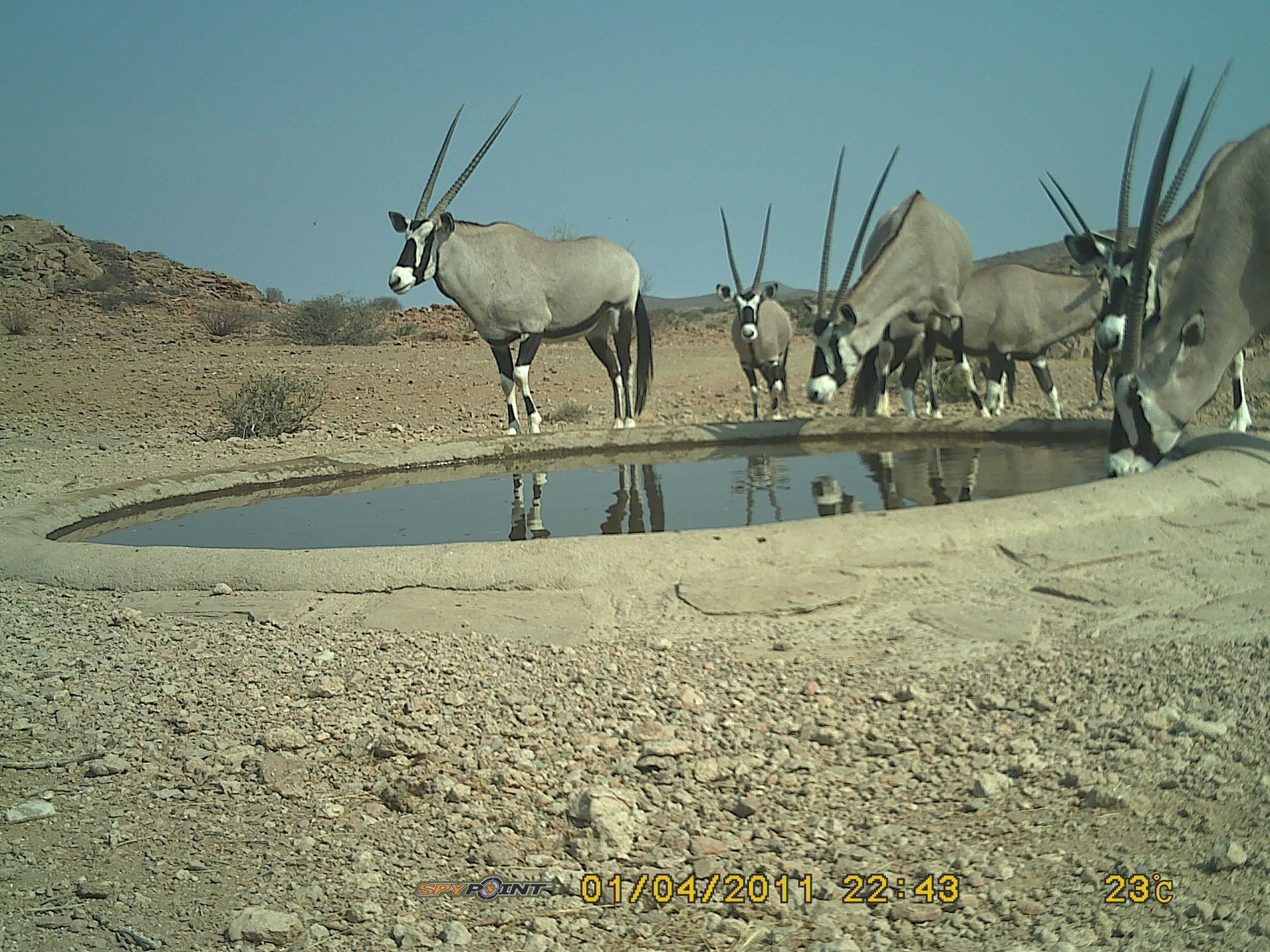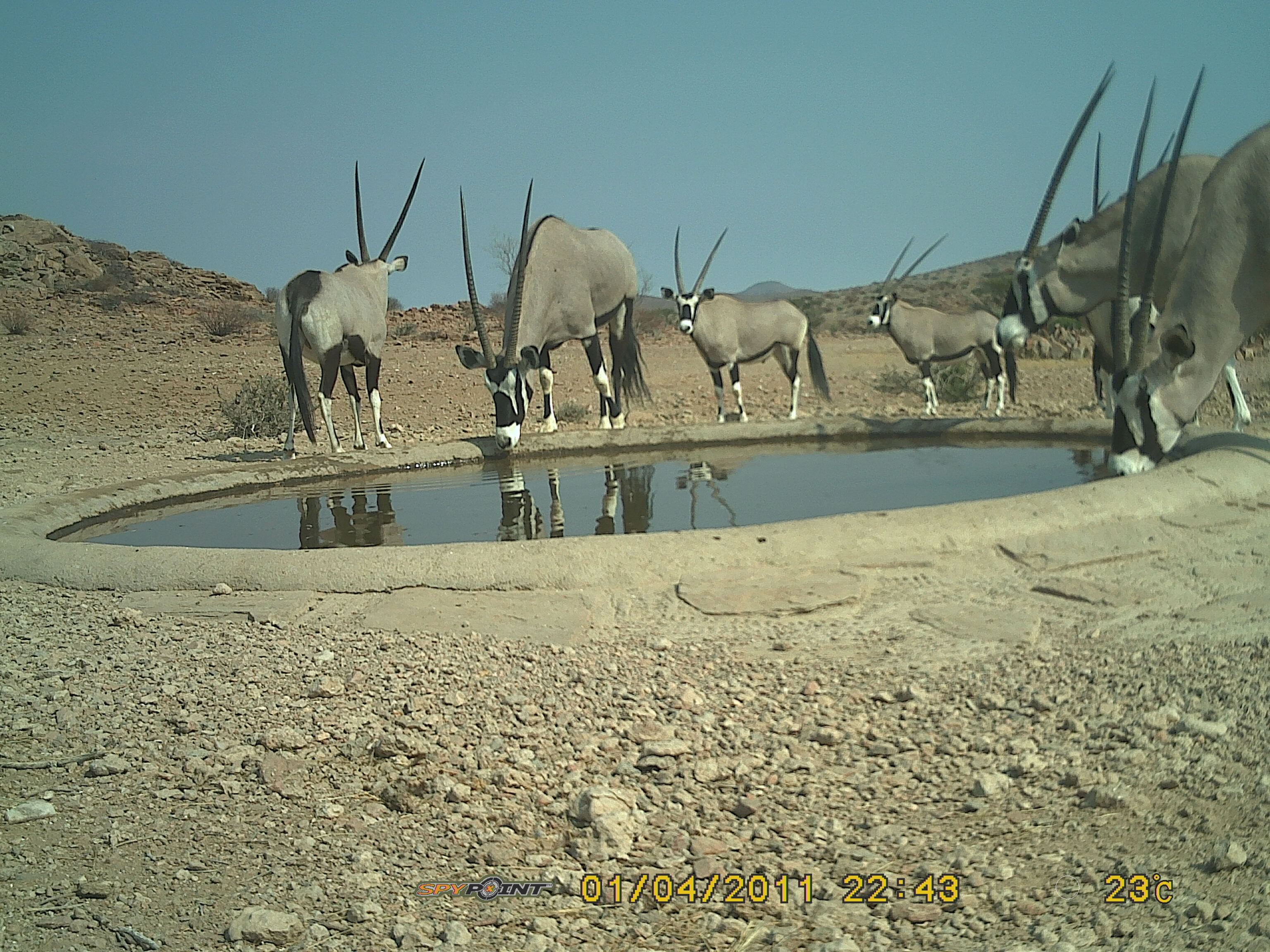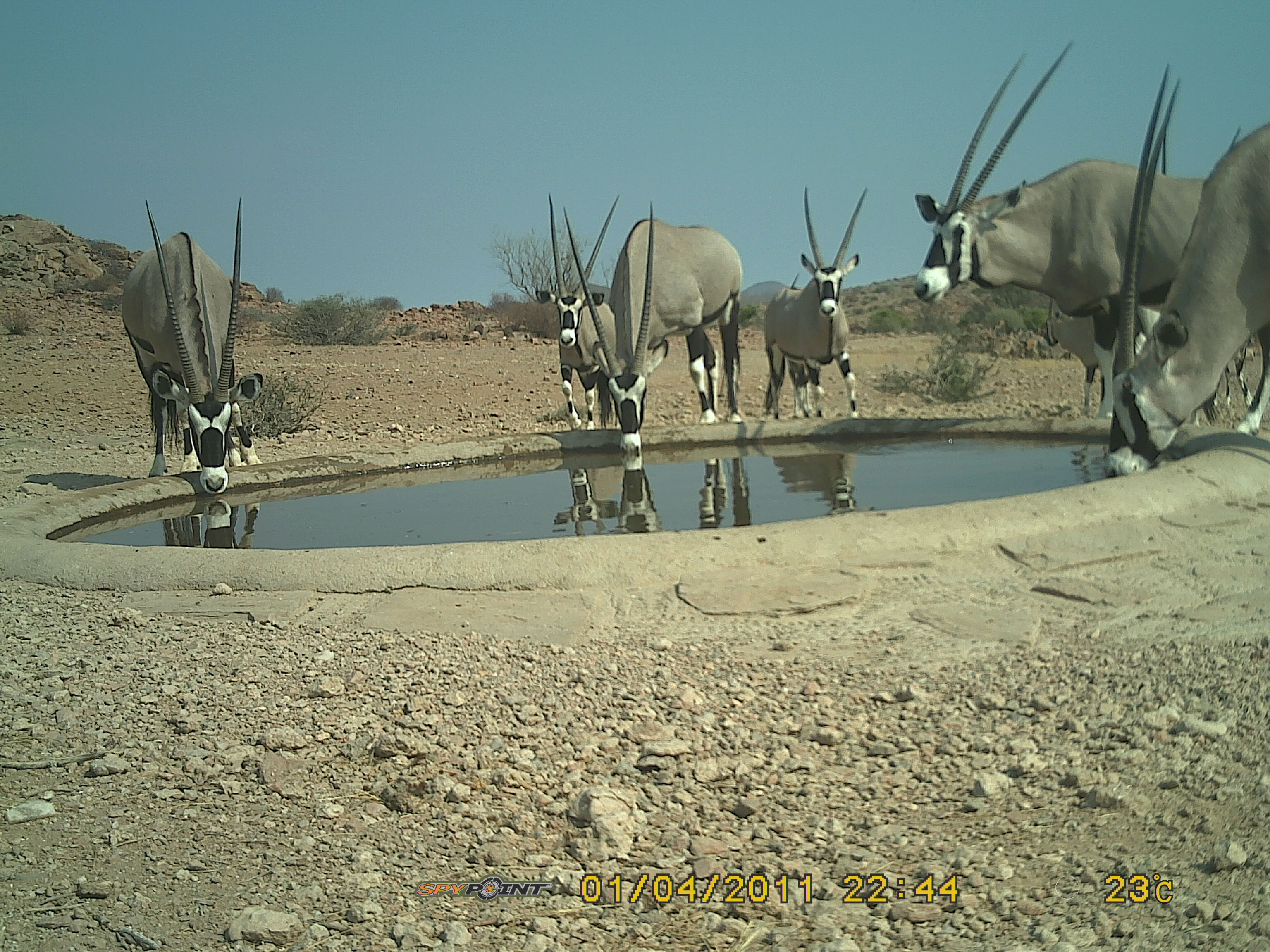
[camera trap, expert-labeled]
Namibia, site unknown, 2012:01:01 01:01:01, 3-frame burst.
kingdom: Animalia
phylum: Chordata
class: Mammalia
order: Artiodactyla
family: Bovidae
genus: Oryx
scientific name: Oryx gazella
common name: gemsbok